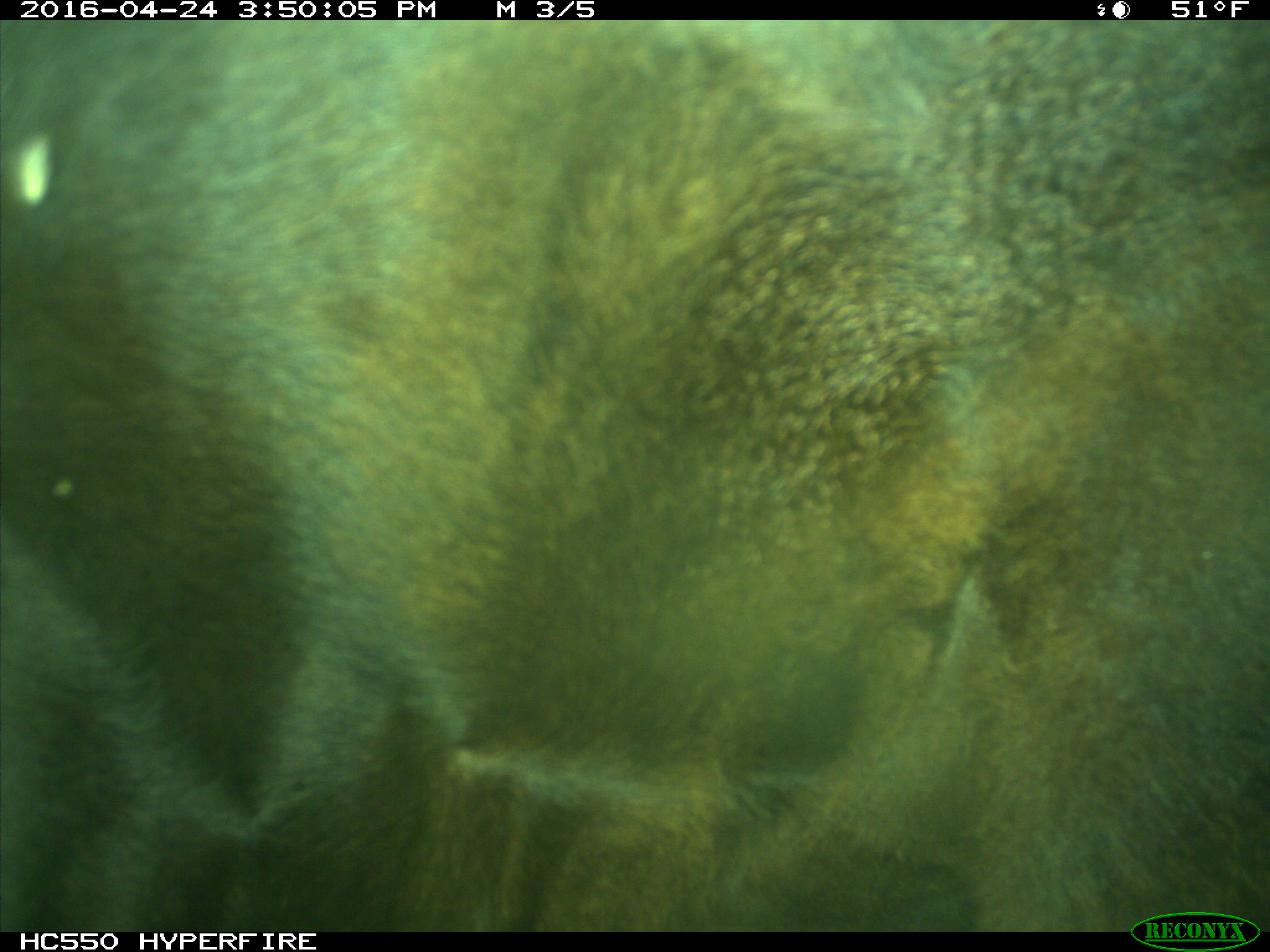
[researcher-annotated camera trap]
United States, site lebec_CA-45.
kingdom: Animalia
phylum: Chordata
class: Mammalia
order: Artiodactyla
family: Bovidae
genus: Bos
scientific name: Bos taurus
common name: domestic cow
Bos taurus (domestic cow).